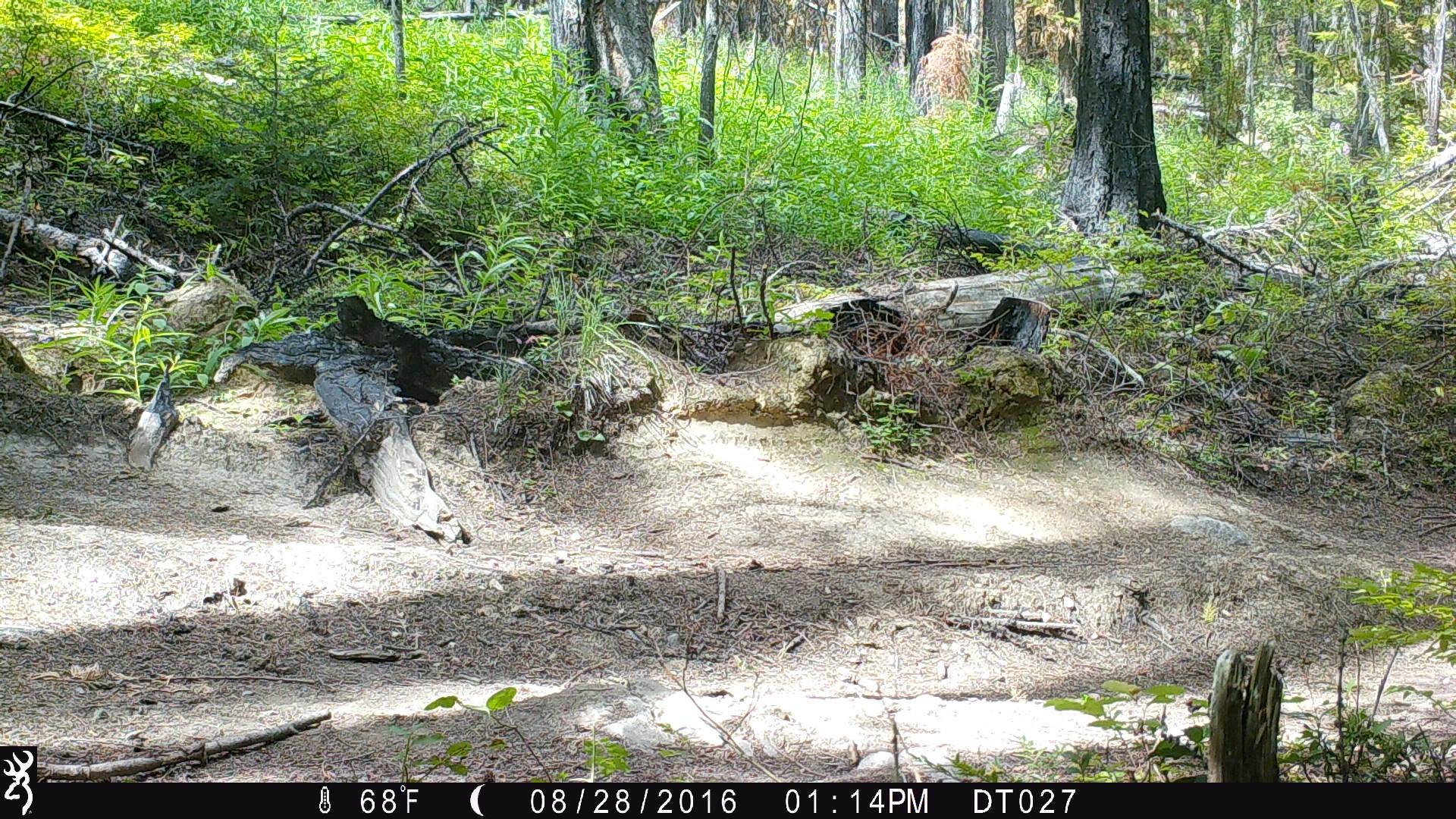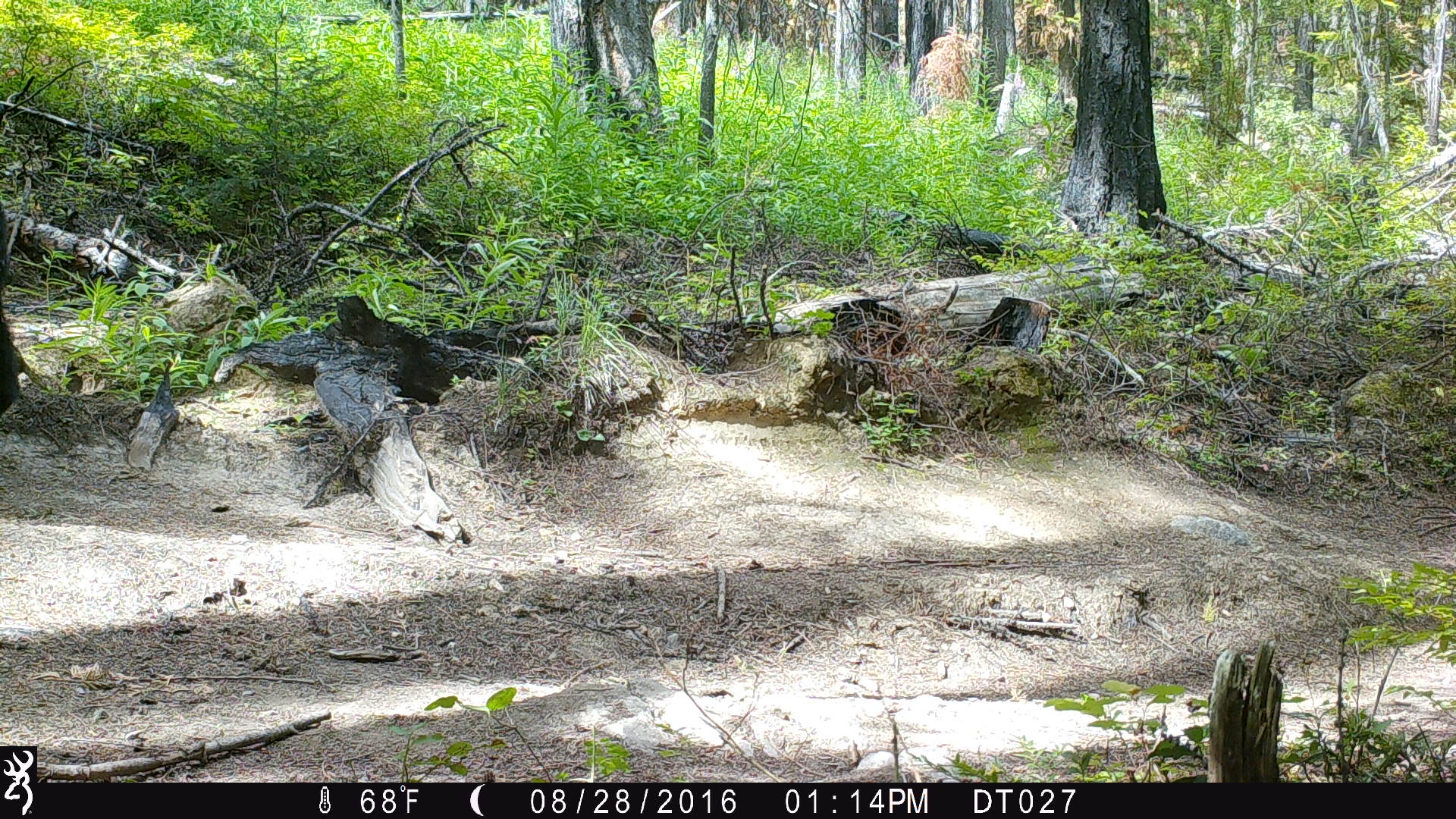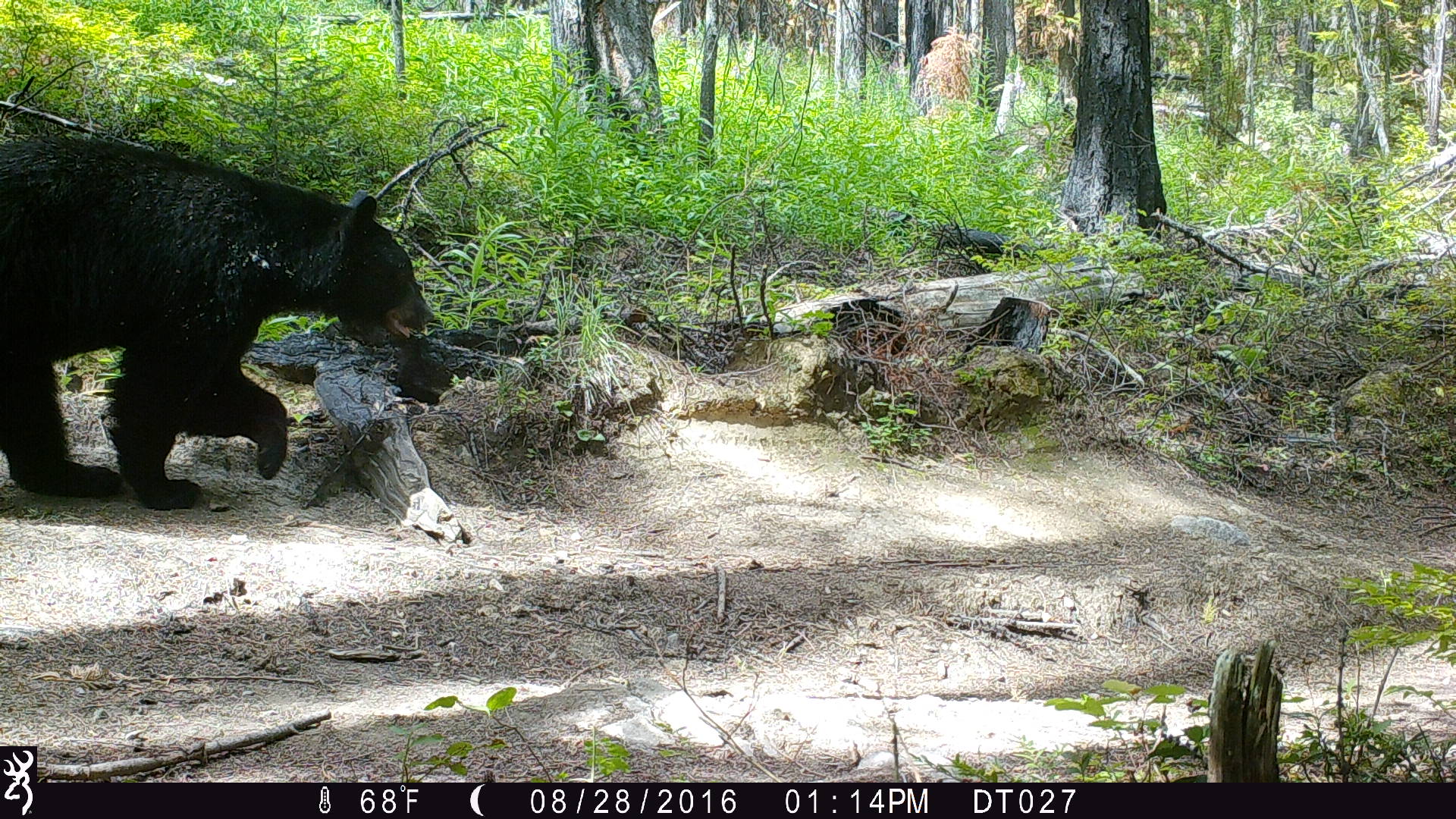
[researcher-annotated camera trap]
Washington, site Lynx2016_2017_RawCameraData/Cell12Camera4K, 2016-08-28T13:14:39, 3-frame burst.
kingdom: Animalia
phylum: Chordata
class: Mammalia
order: Carnivora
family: Ursidae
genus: Ursus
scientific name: Ursus americanus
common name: american black bear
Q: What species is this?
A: Ursus americanus (american black bear).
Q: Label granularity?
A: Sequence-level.